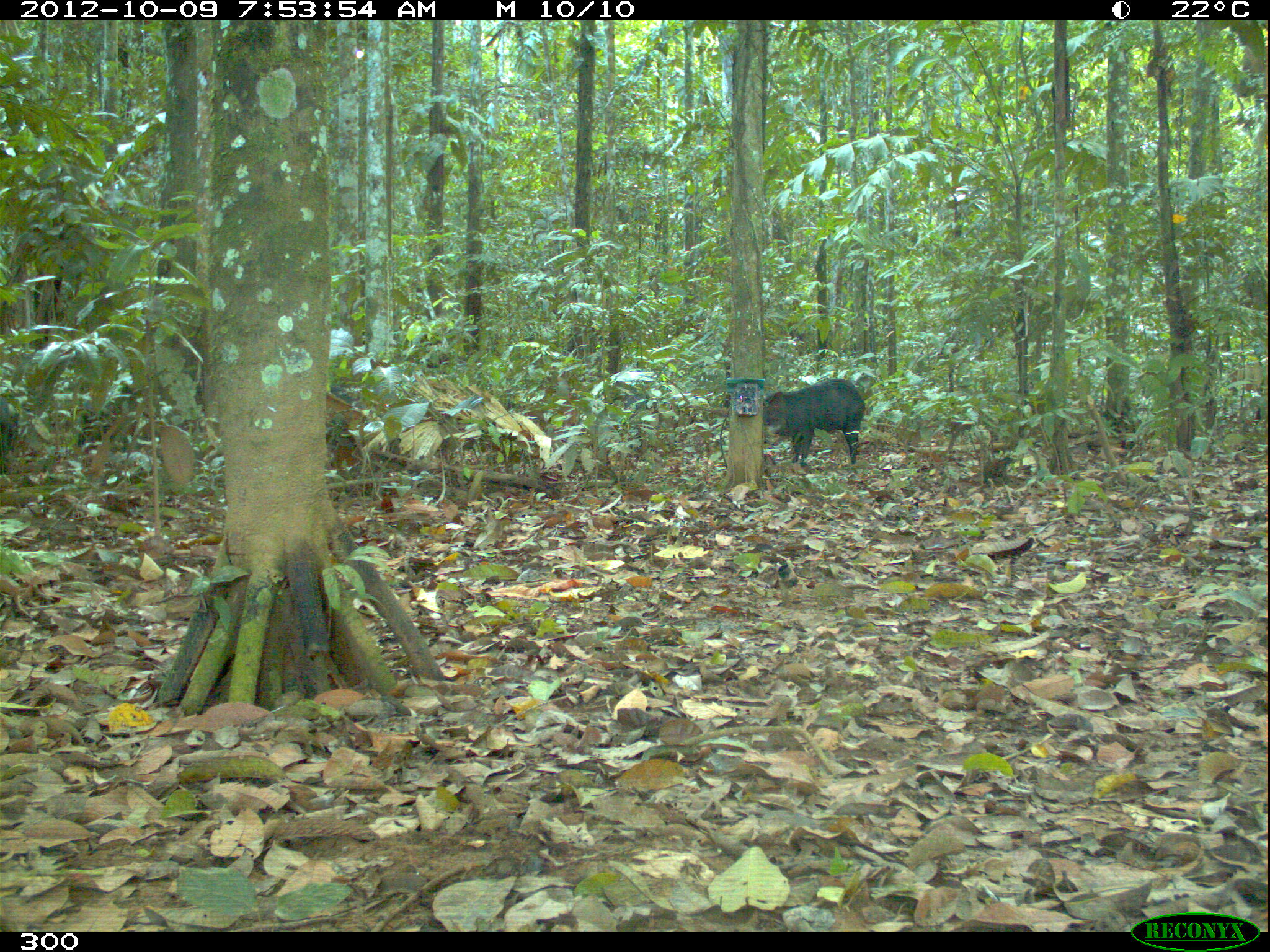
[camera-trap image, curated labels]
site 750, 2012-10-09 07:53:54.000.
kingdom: Animalia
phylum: Chordata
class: Mammalia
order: Artiodactyla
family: Tayassuidae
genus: Tayassu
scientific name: Tayassu pecari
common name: white-lipped peccary